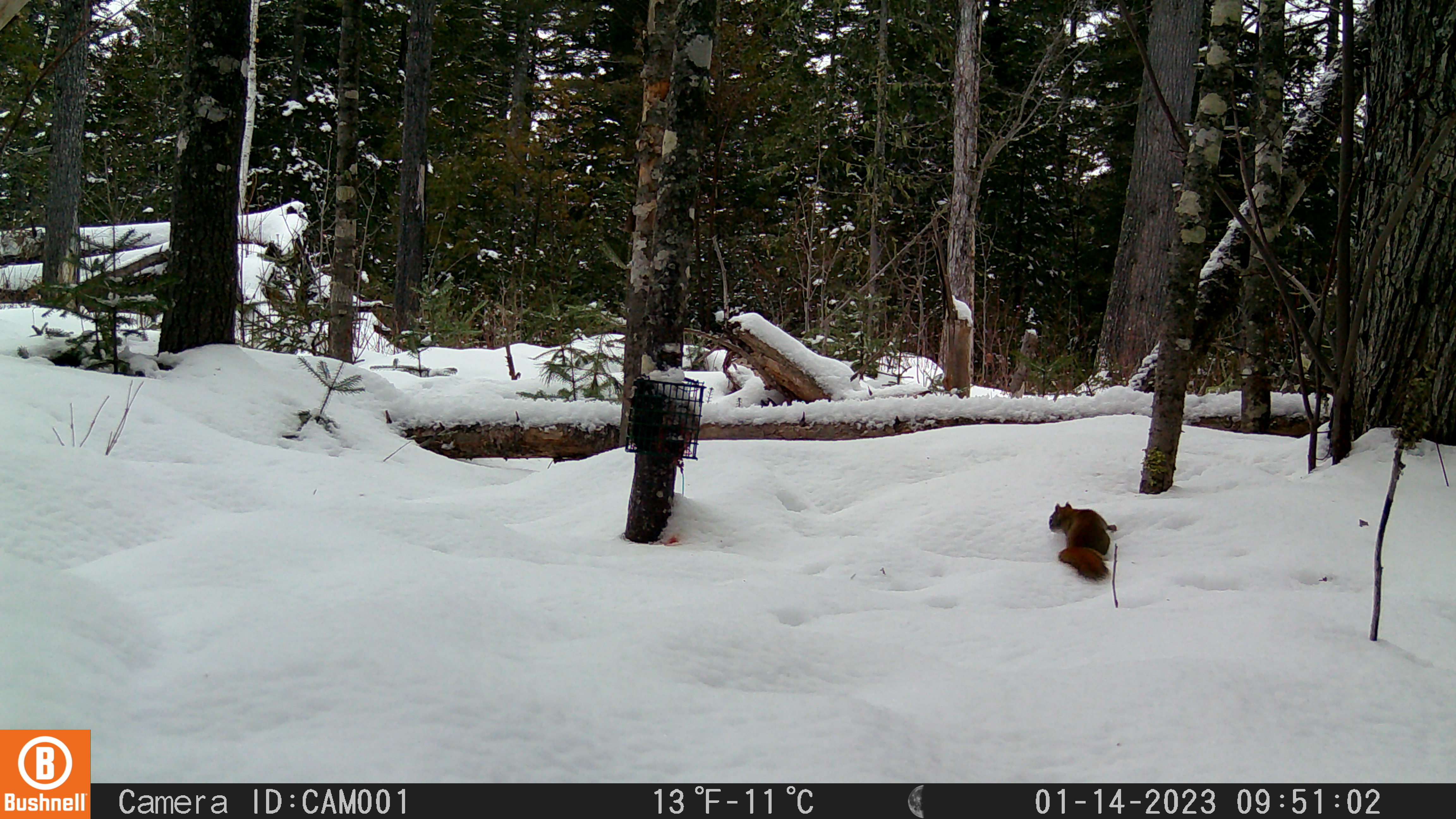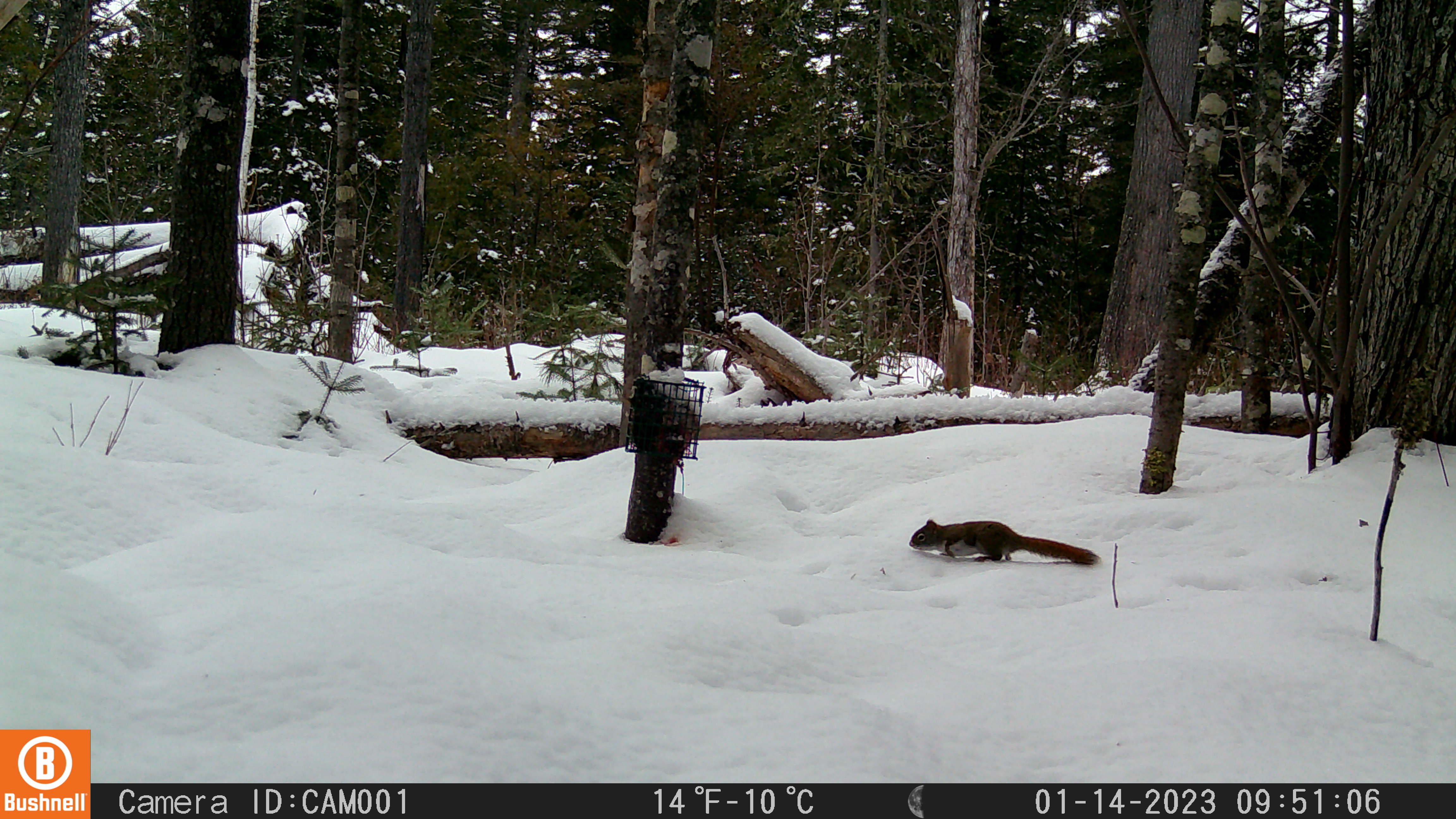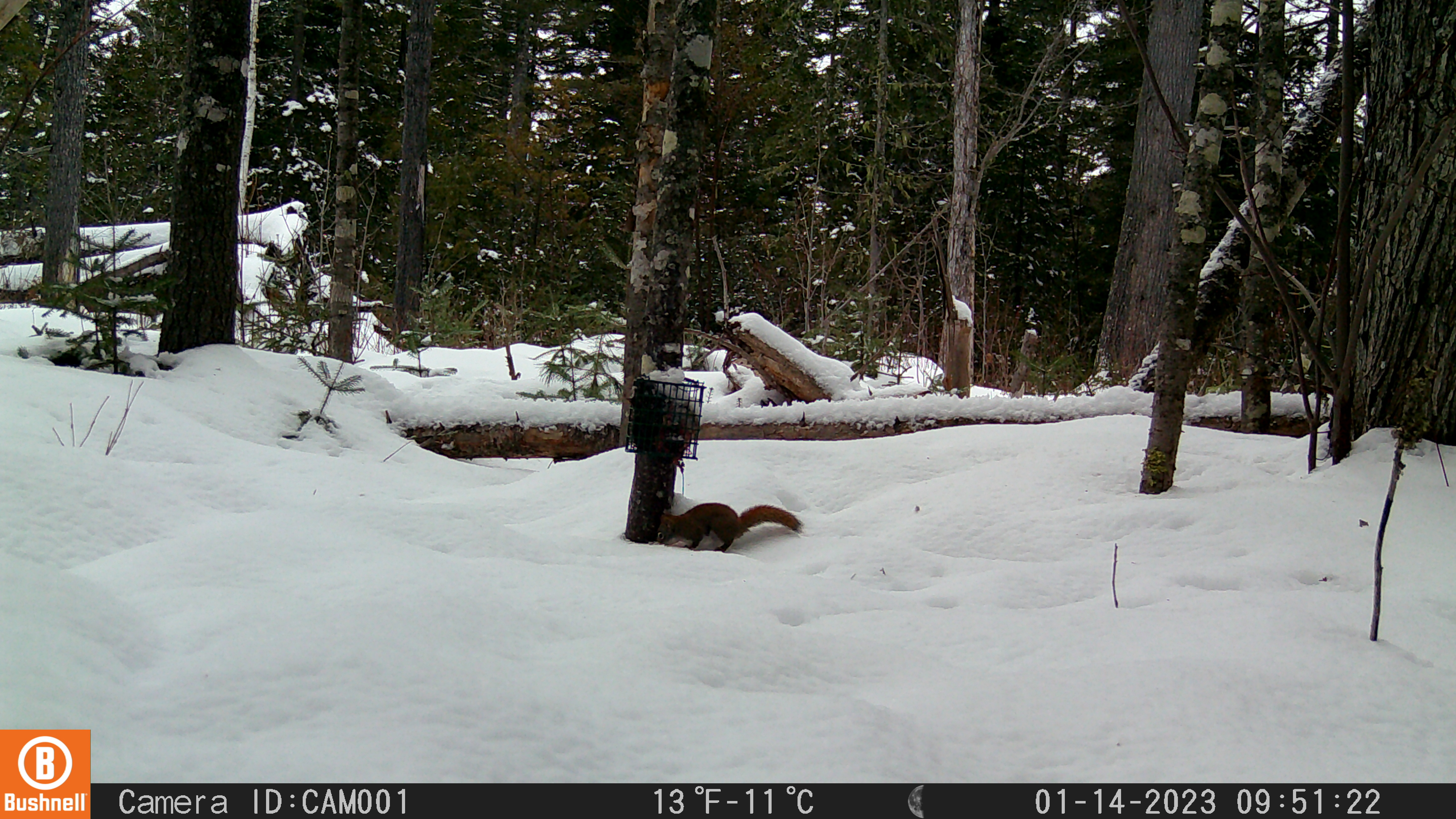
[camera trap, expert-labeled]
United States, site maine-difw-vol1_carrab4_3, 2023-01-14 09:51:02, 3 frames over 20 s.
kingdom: Animalia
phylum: Chordata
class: Mammalia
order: Rodentia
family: Sciuridae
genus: Tamiasciurus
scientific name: Tamiasciurus hudsonicus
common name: red squirrel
Red squirrel (Tamiasciurus hudsonicus).